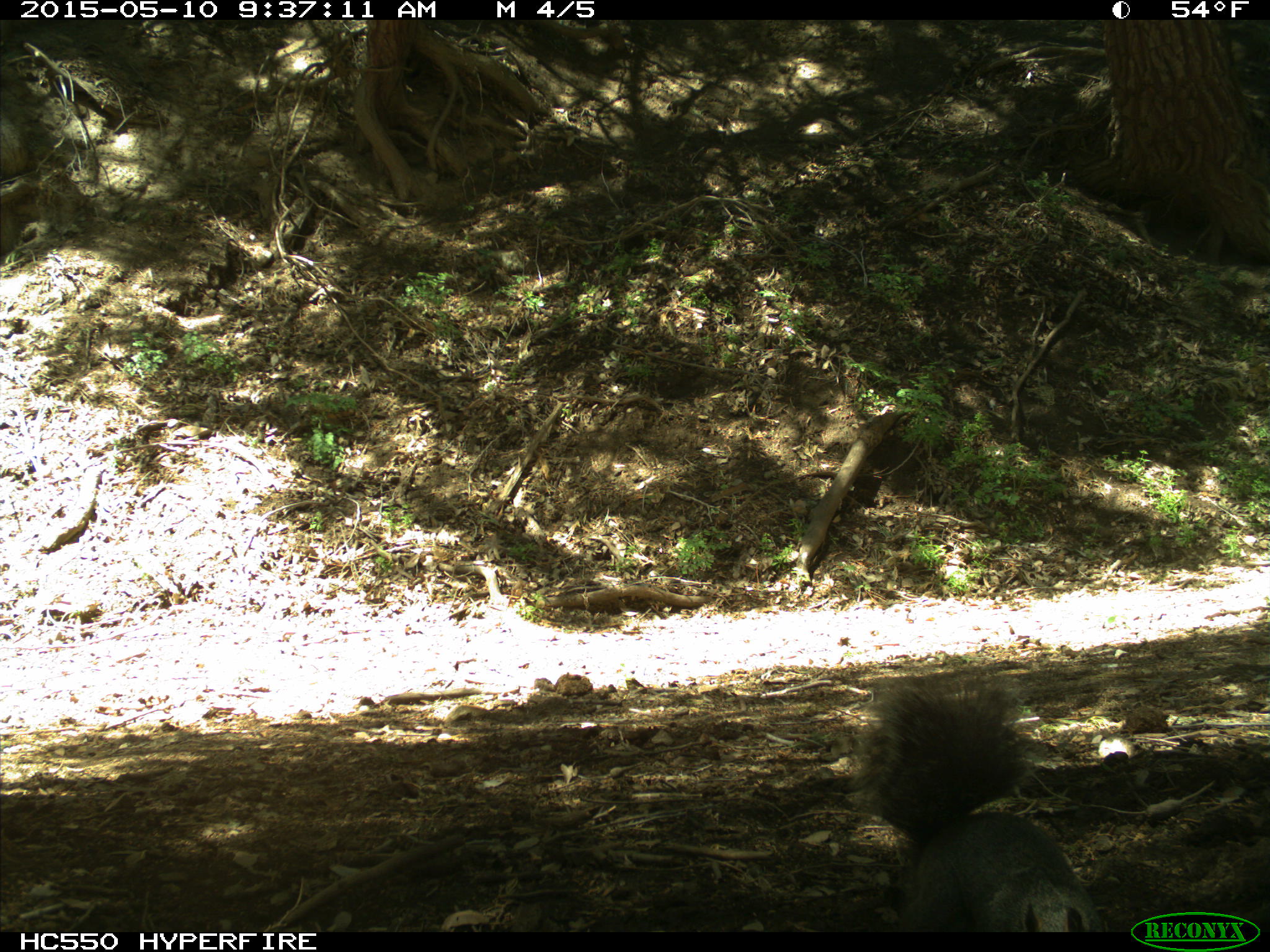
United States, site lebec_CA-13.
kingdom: Animalia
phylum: Chordata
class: Mammalia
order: Rodentia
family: Sciuridae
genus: Sciurus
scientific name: Sciurus carolinensis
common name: eastern gray squirrel